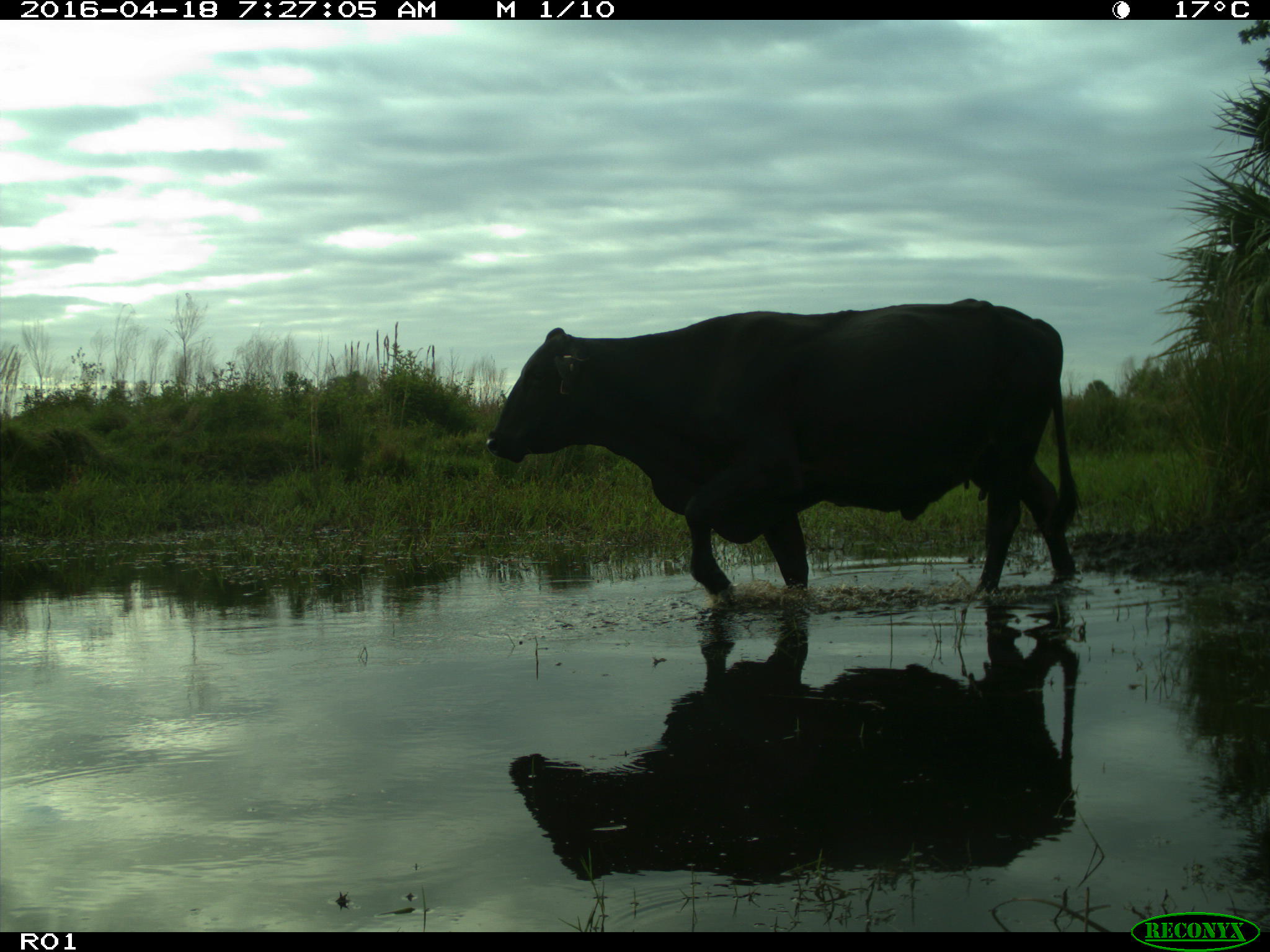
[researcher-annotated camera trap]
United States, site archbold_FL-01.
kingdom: Animalia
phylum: Chordata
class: Mammalia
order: Artiodactyla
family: Bovidae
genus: Bos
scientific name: Bos taurus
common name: domestic cow